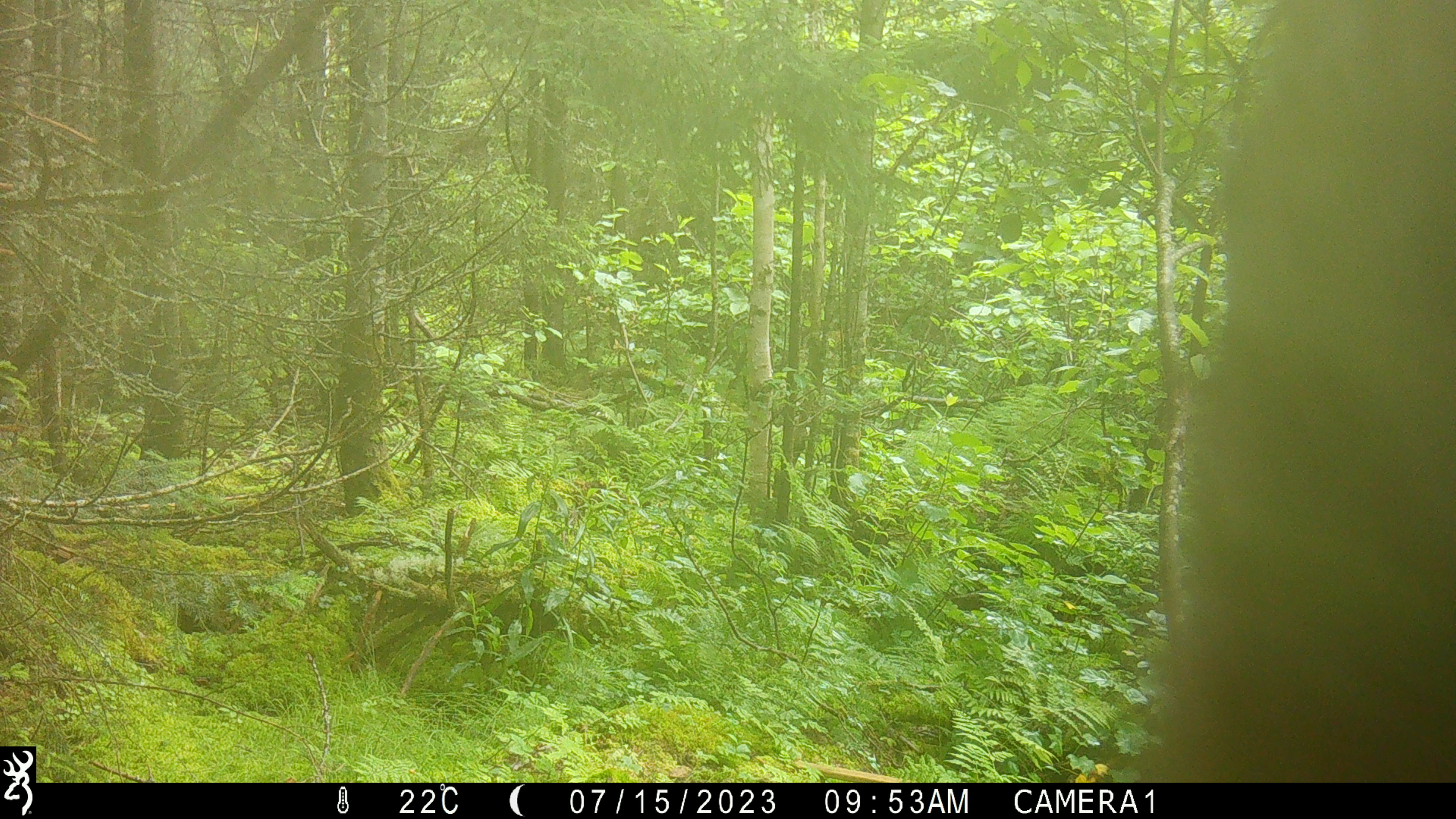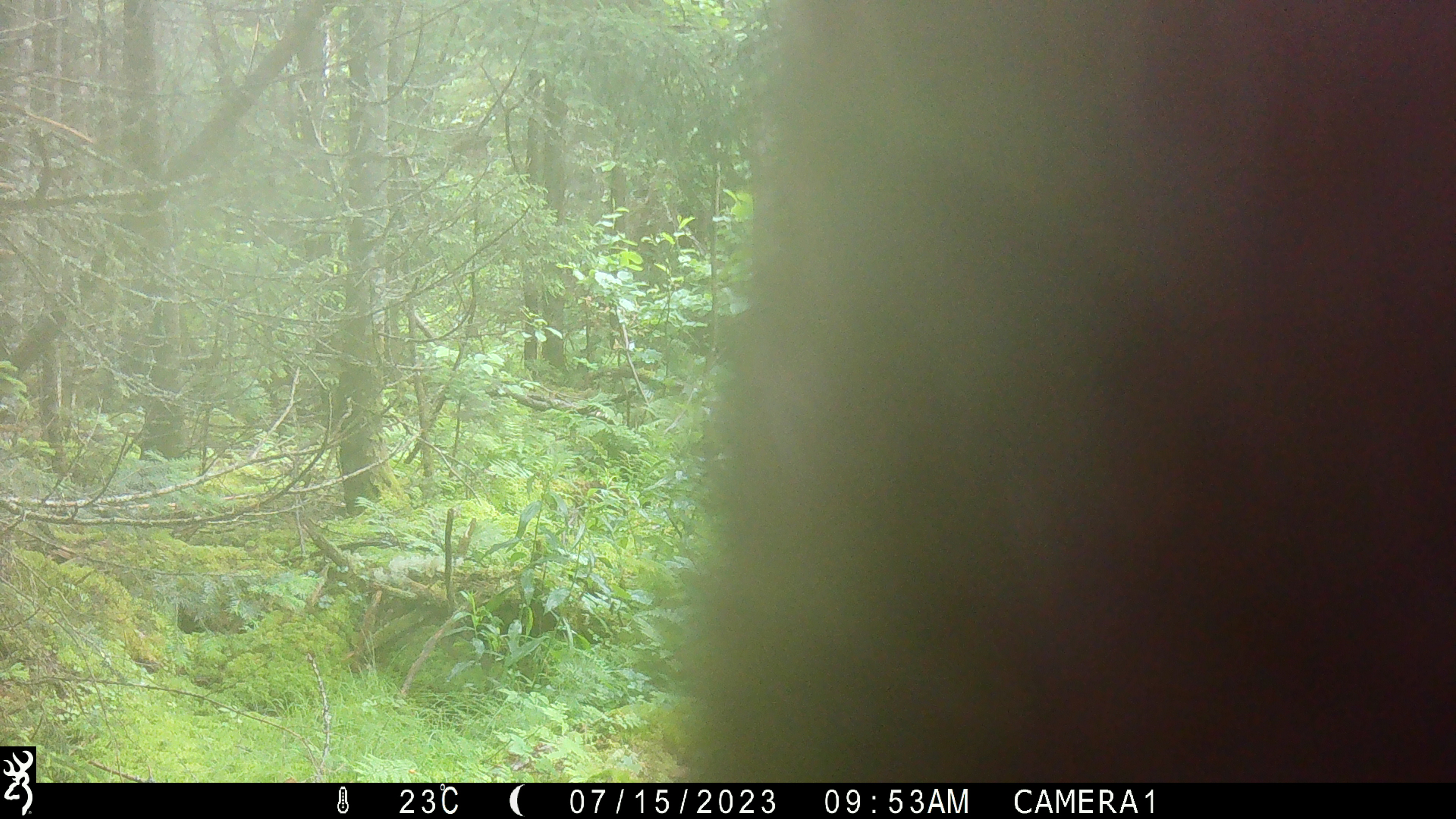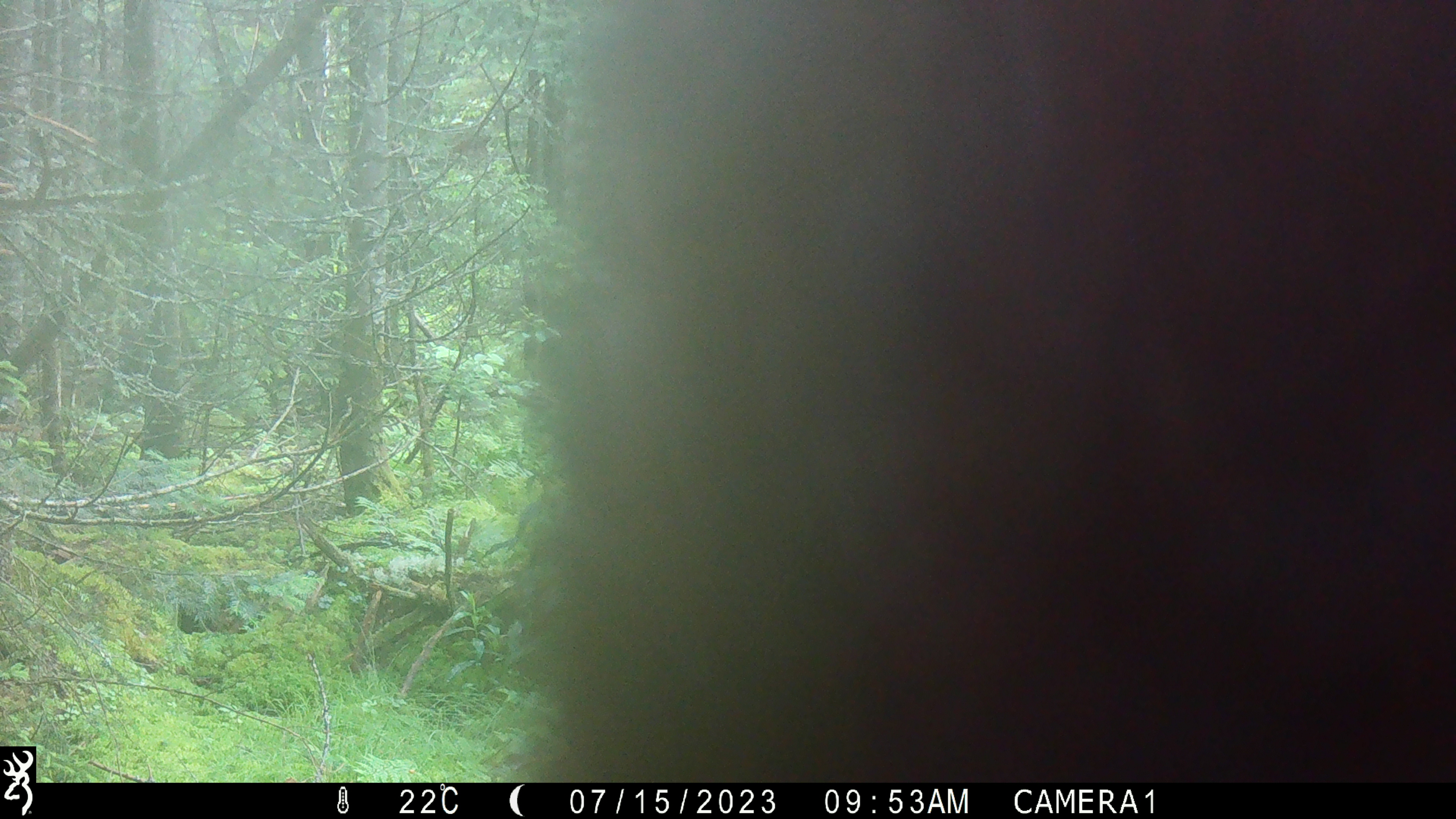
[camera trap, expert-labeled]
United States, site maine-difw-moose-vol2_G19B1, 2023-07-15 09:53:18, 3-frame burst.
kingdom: Animalia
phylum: Chordata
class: Mammalia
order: Artiodactyla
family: Cervidae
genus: Alces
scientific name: Alces alces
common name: moose